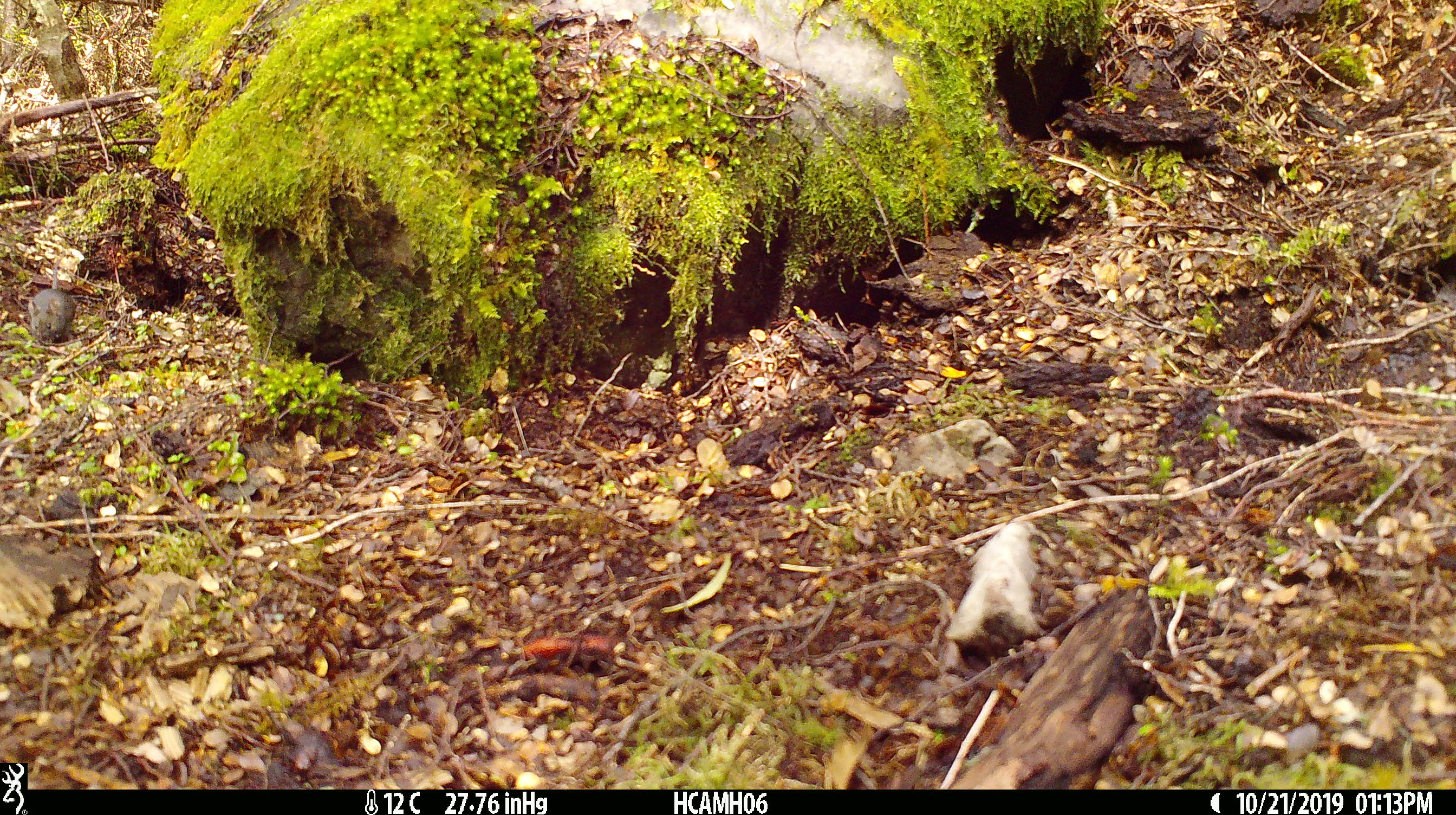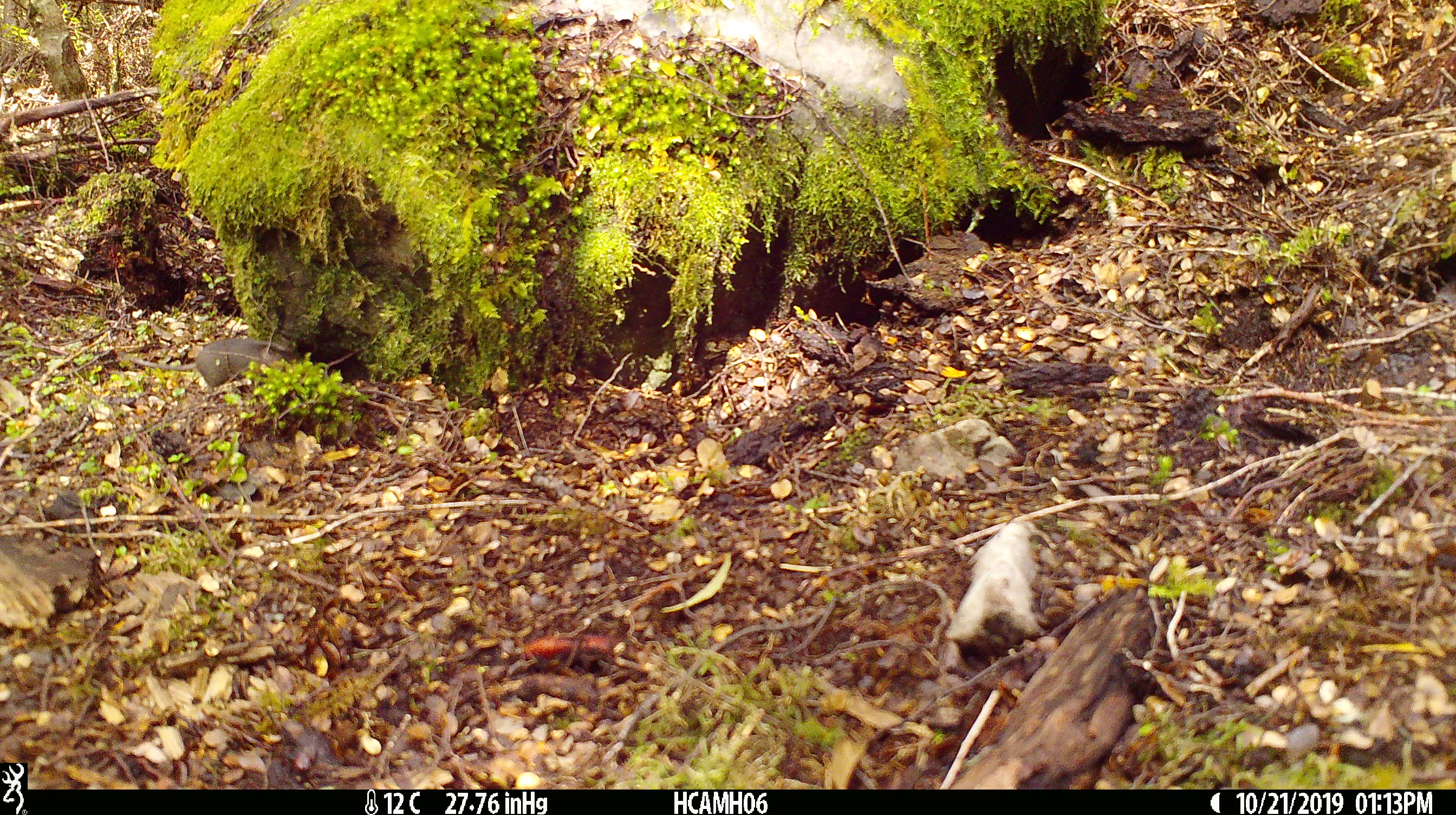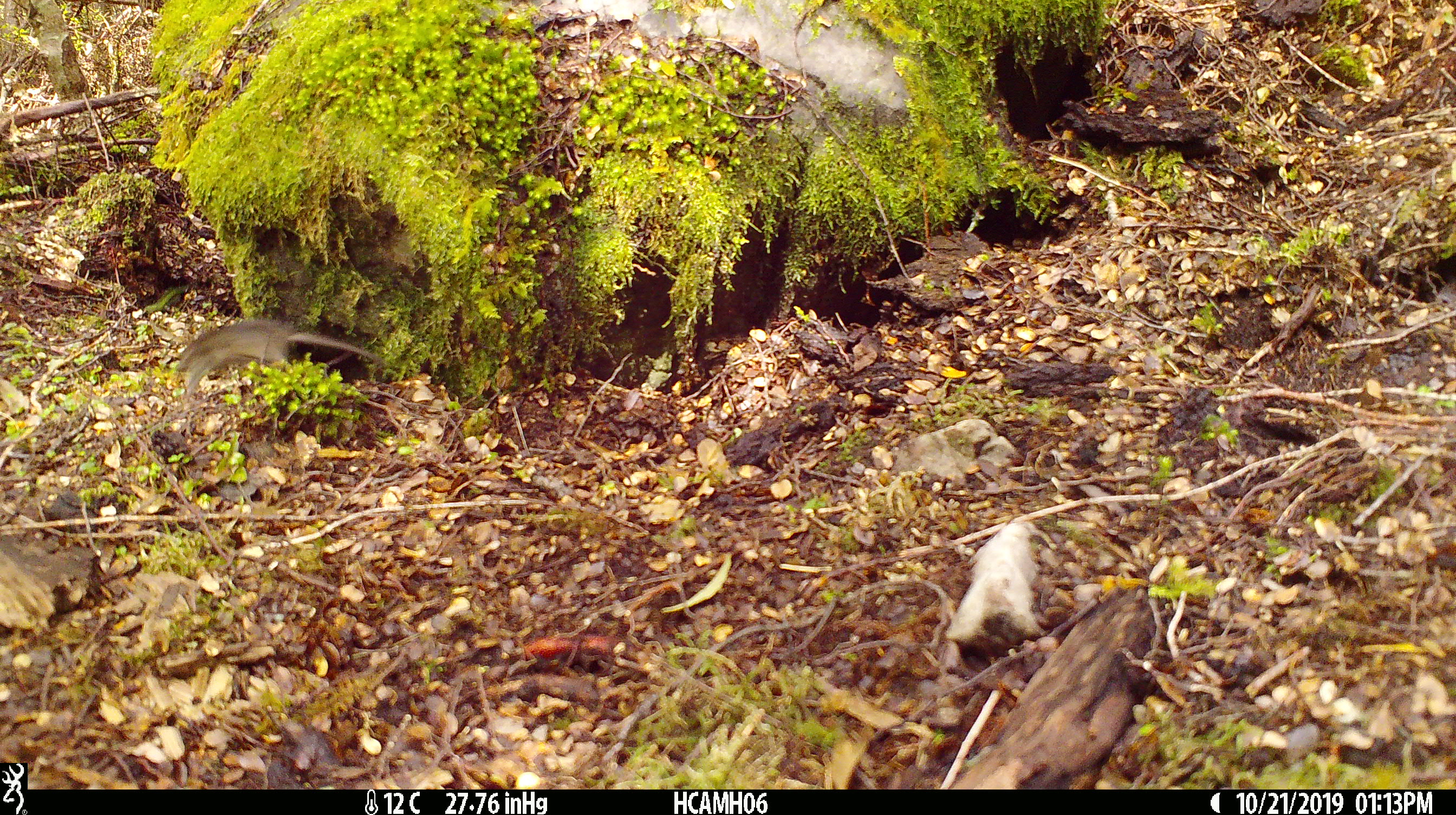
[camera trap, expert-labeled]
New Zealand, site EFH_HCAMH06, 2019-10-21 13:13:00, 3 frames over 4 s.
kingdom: Animalia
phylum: Chordata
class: Mammalia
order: Rodentia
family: Muridae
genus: Mus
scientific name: Mus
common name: mouse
Mouse (Mus).